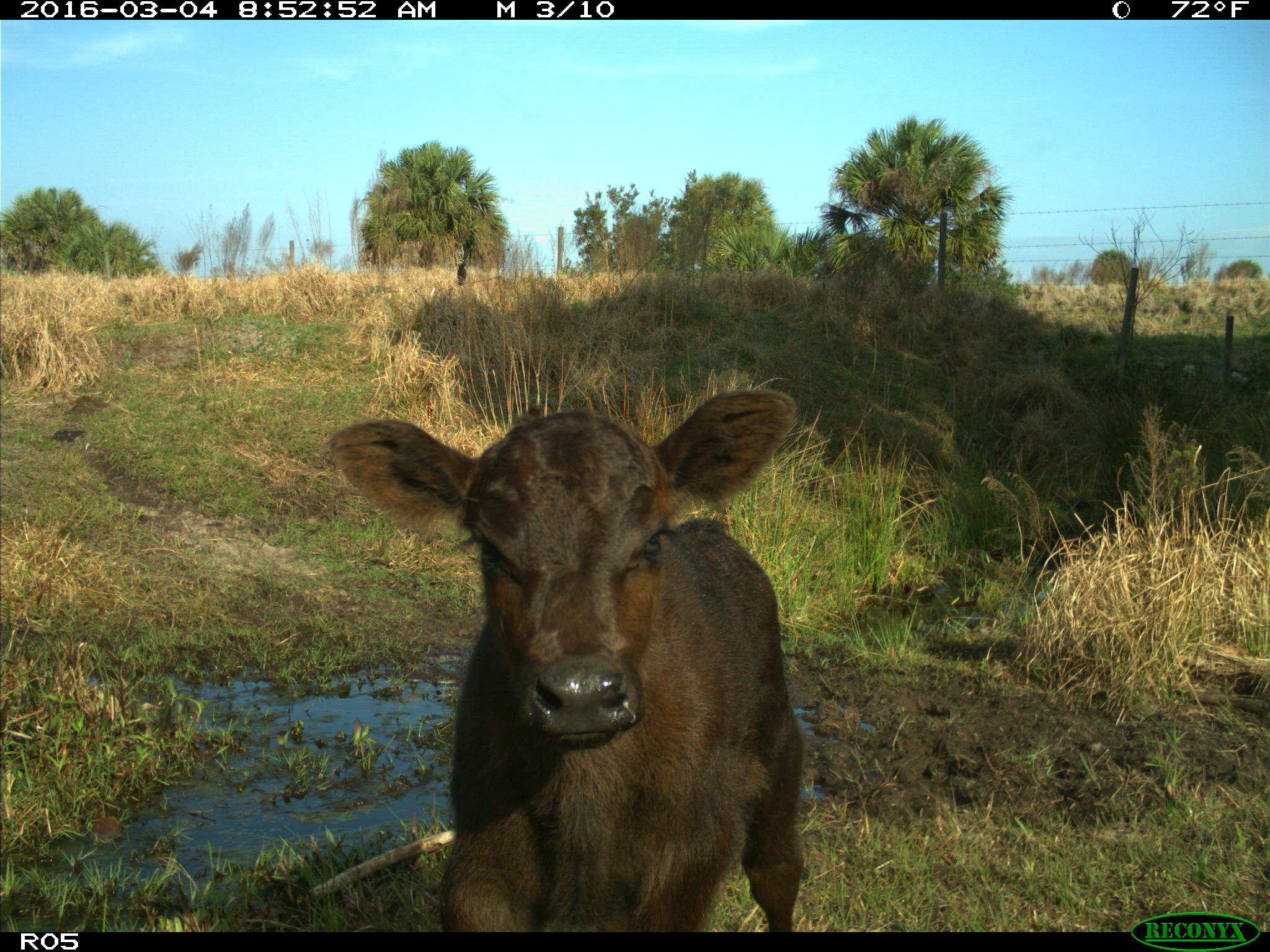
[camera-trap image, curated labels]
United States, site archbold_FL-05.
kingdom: Animalia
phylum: Chordata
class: Mammalia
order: Artiodactyla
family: Bovidae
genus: Bos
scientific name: Bos taurus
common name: domestic cow